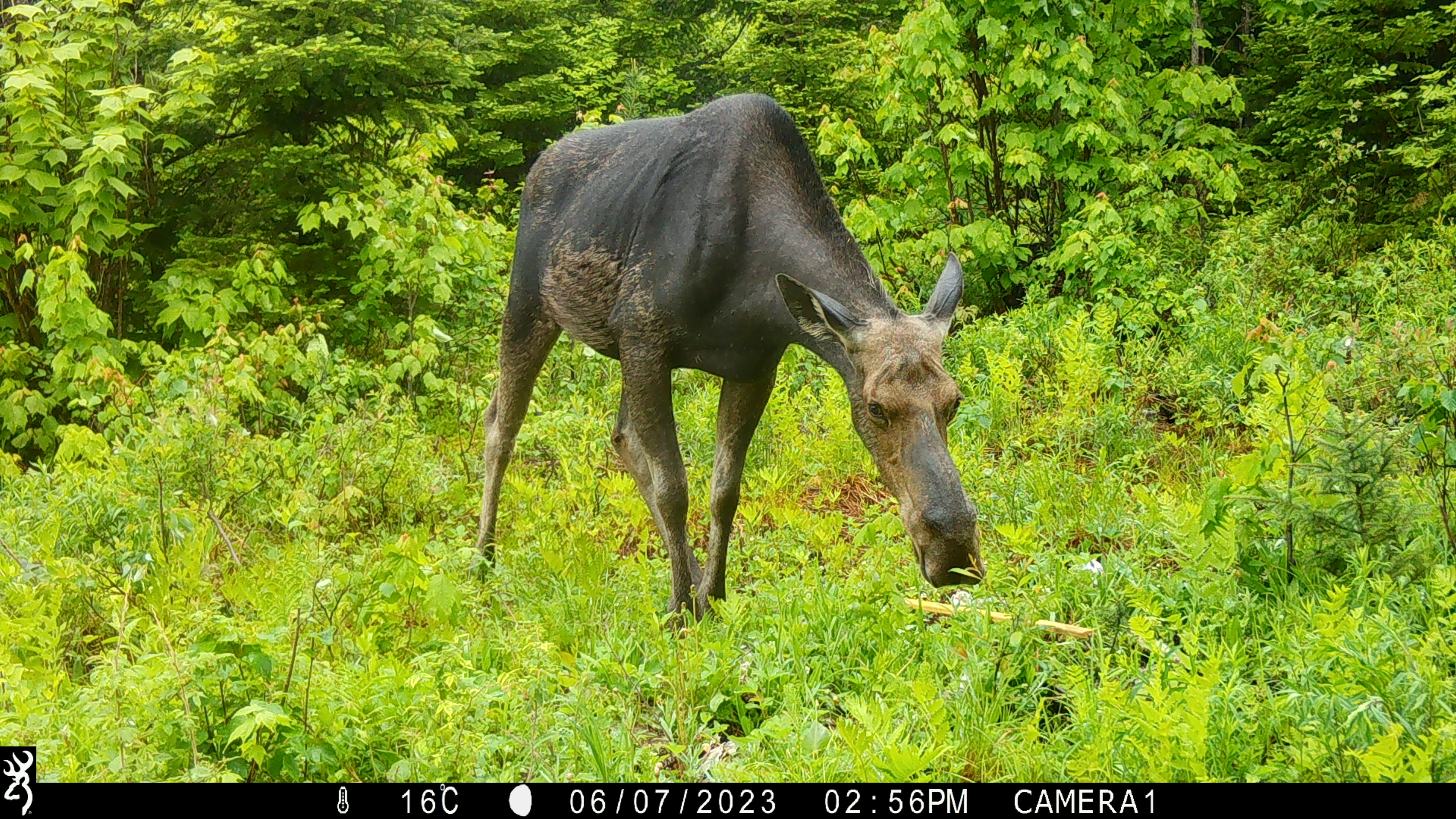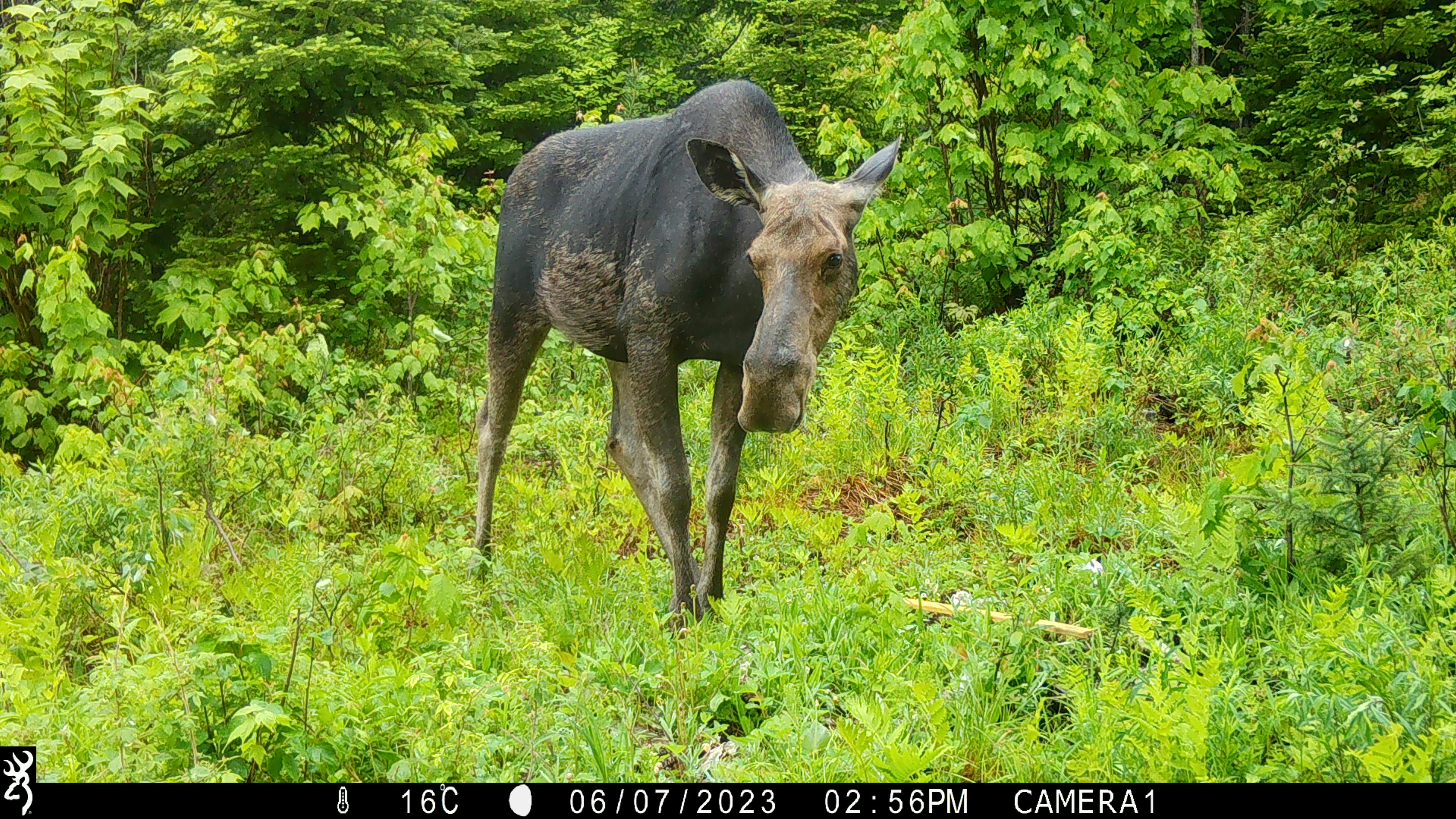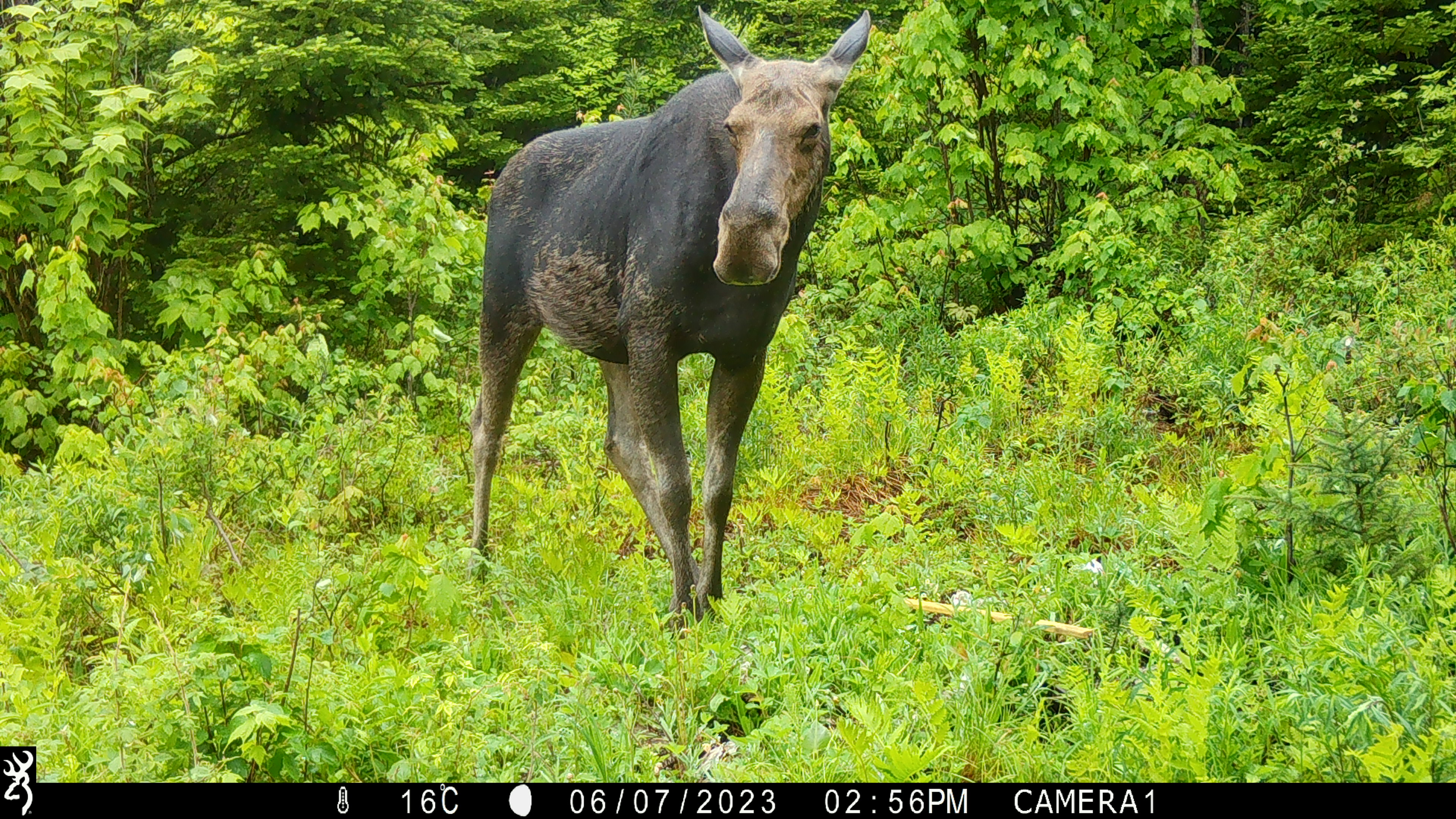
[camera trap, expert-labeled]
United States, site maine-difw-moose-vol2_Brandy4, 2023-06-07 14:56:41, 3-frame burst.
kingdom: Animalia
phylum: Chordata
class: Mammalia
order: Artiodactyla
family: Cervidae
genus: Alces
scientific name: Alces alces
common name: moose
Moose (Alces alces).